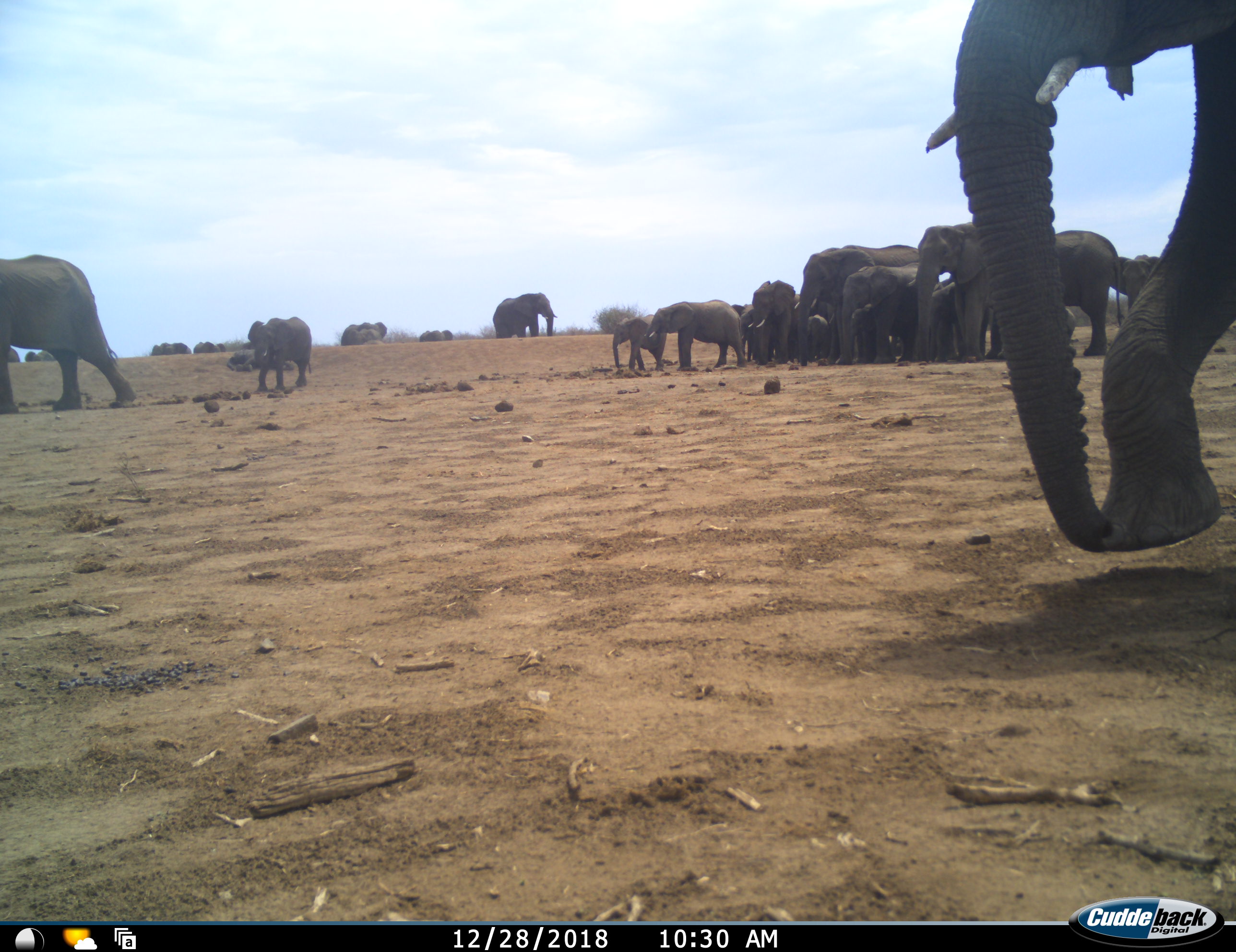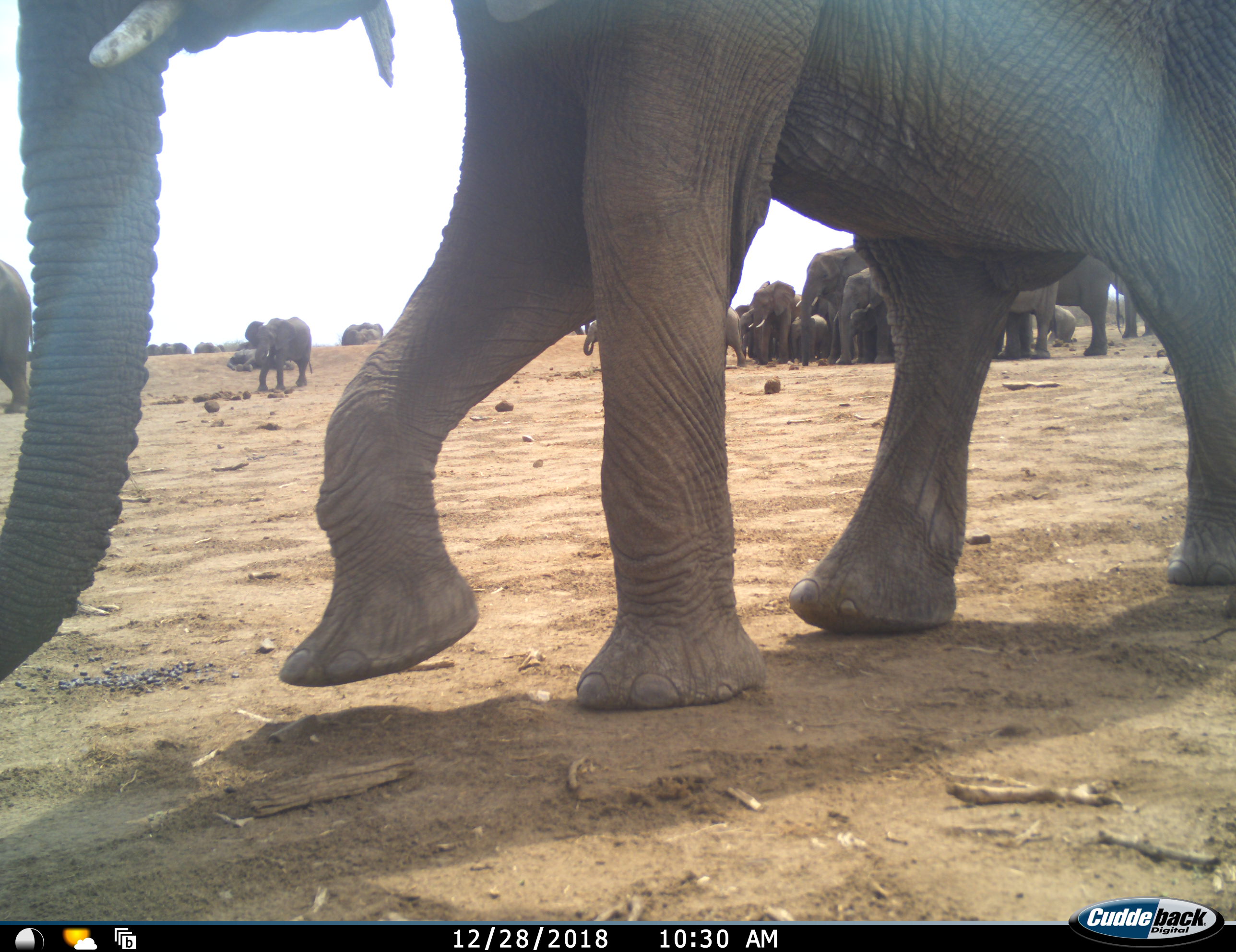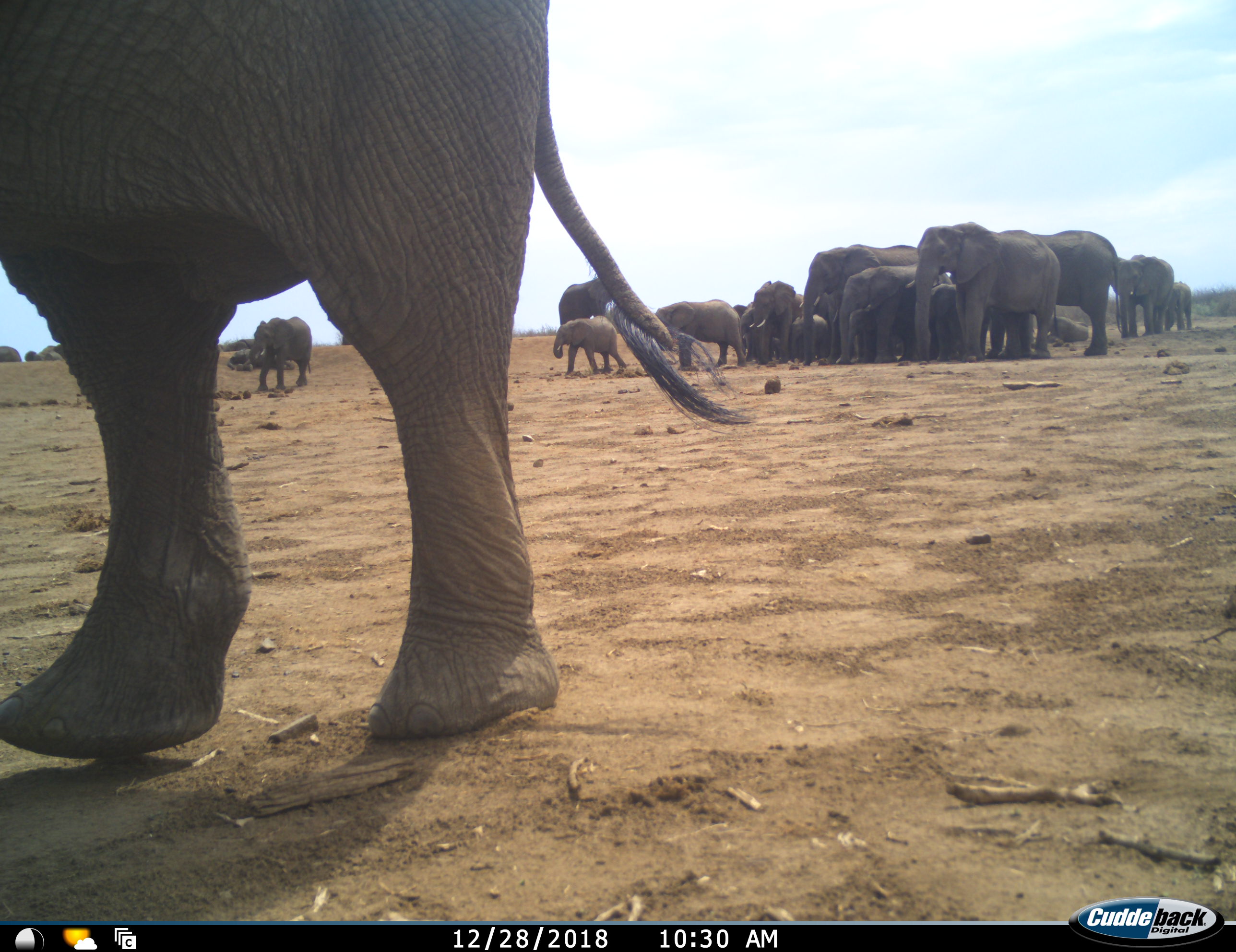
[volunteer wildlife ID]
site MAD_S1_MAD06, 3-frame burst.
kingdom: Animalia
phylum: Chordata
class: Mammalia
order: Proboscidea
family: Elephantidae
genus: Loxodonta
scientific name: Loxodonta africana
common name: african bush elephant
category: elephant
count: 11-50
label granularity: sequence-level